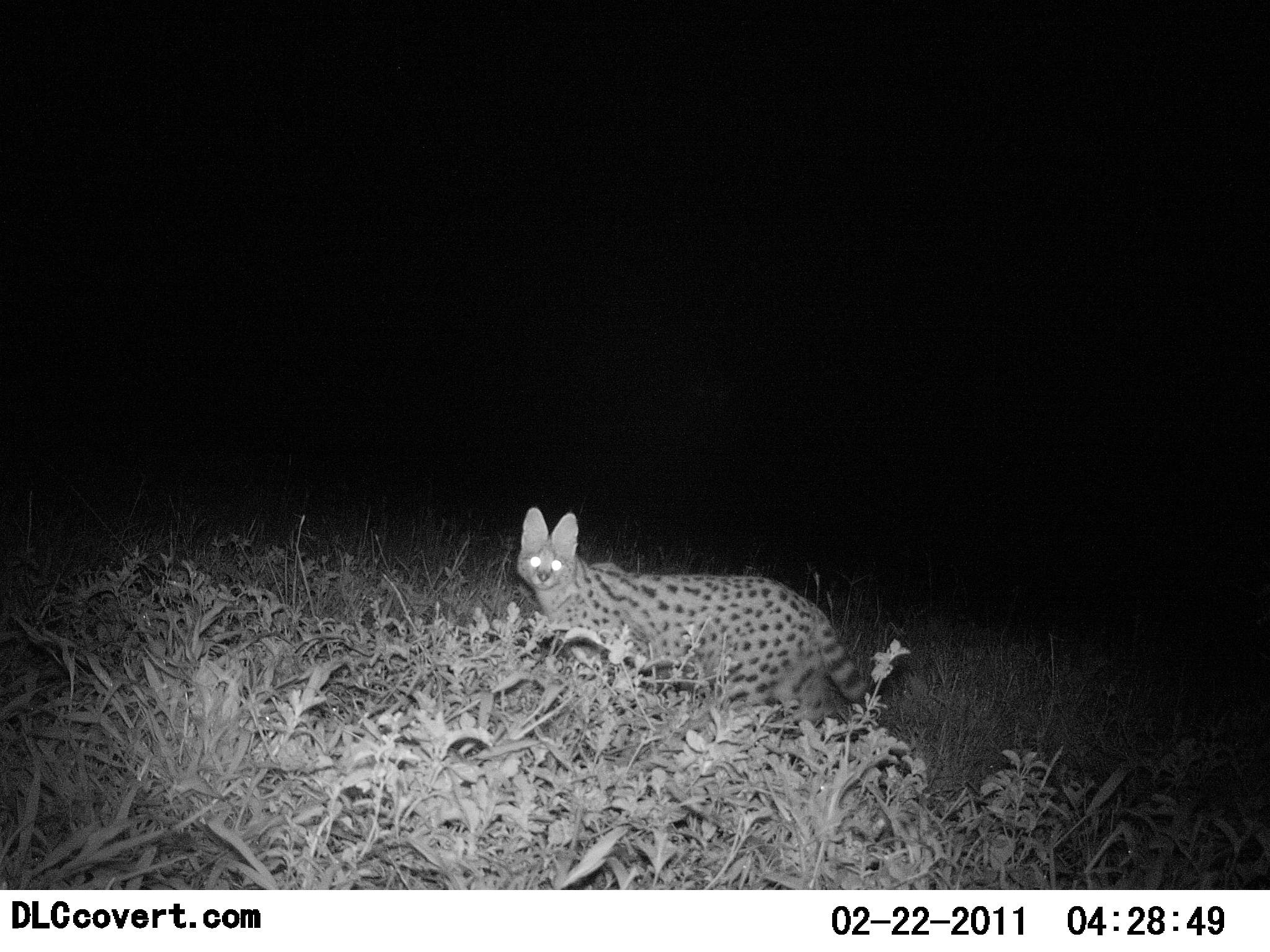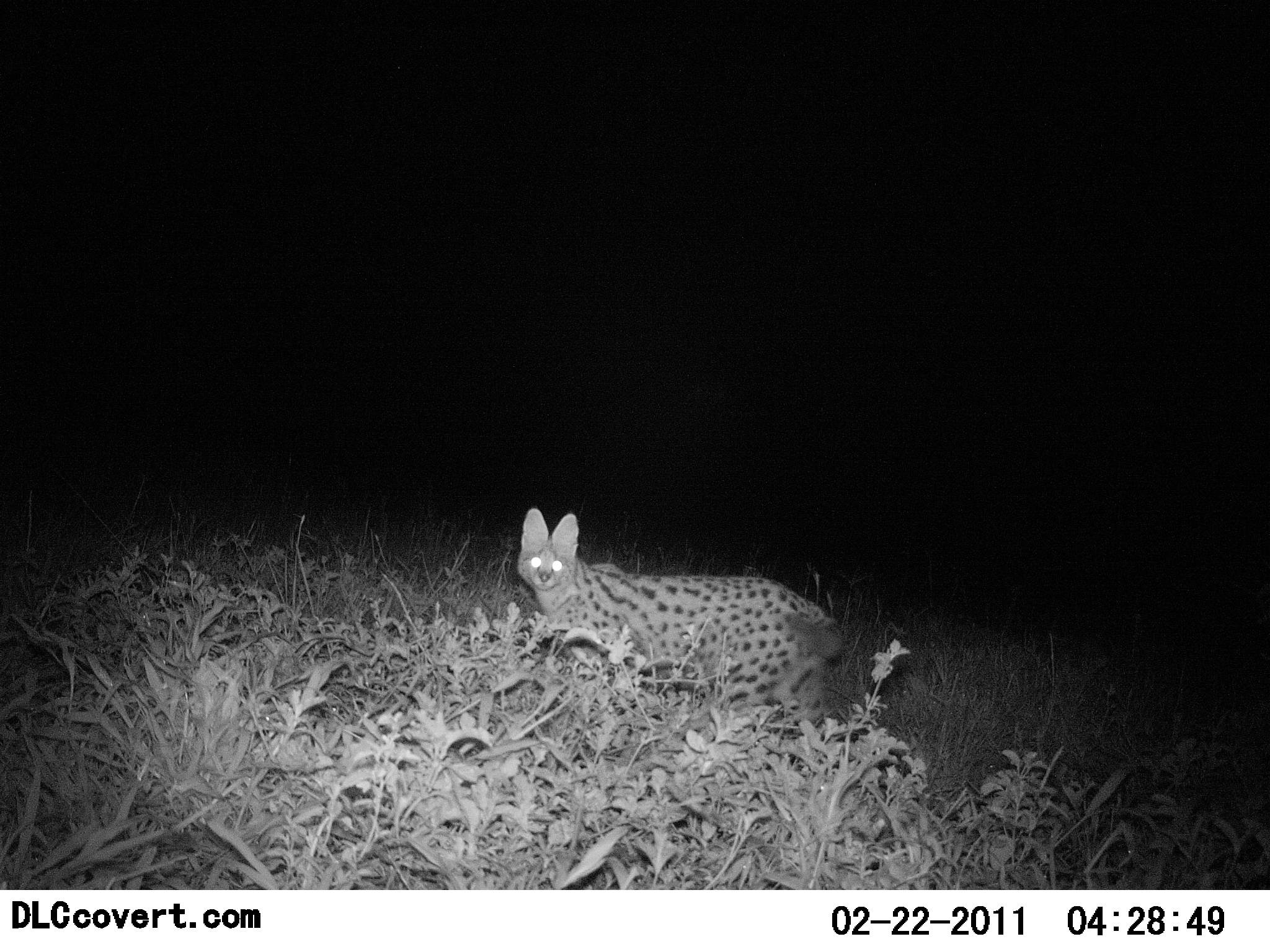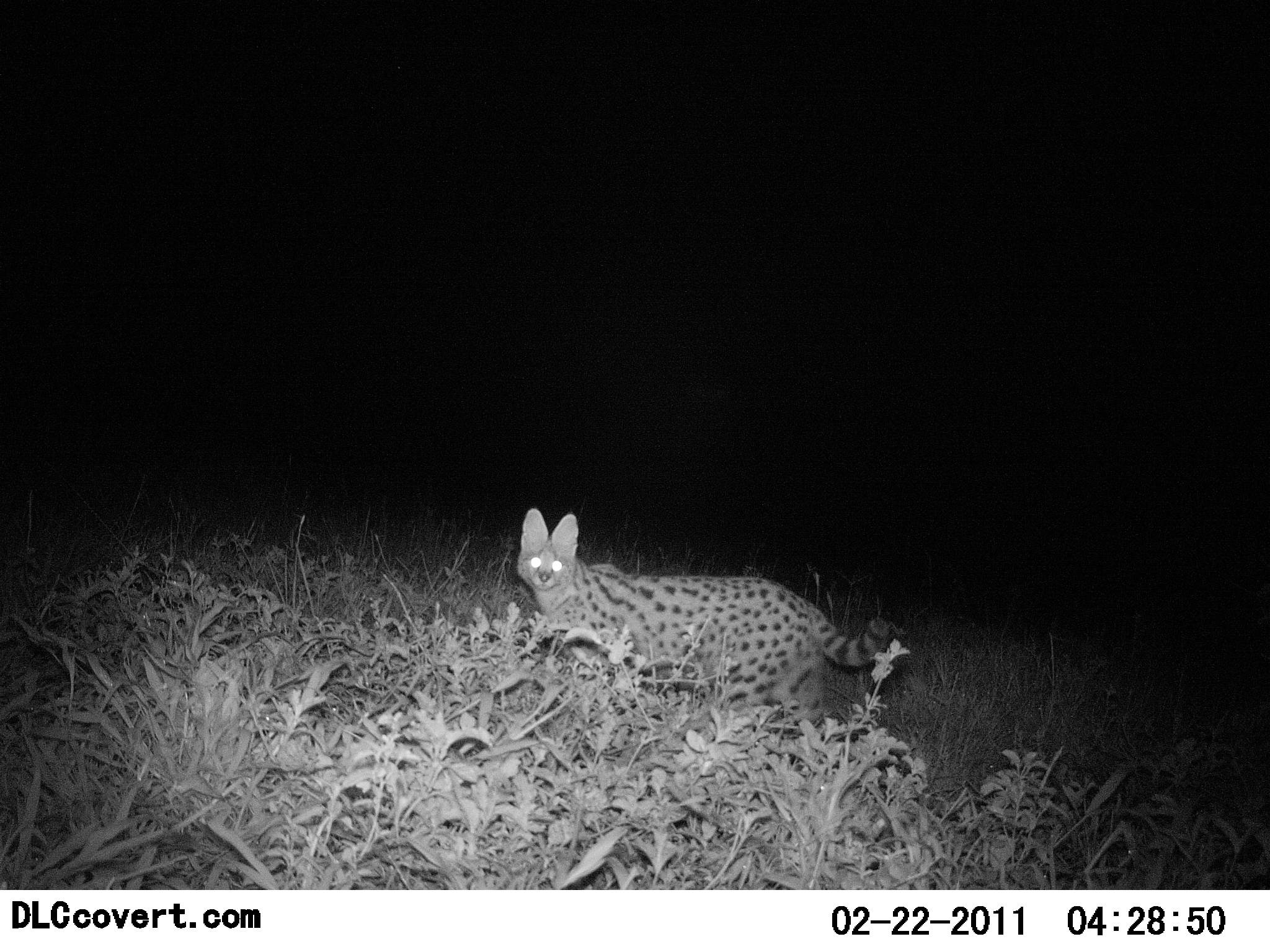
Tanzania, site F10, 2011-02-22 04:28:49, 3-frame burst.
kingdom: Animalia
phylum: Chordata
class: Mammalia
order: Carnivora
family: Felidae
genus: Leptailurus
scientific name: Leptailurus serval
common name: serval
Serval (Leptailurus serval), count 1. Behavior (volunteer vote fractions): standing 90%, resting 0%, moving 20%, interacting 10%. Young present (vote fraction): 0%. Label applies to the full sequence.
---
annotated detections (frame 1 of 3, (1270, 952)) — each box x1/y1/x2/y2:
animal: 513/506/878/722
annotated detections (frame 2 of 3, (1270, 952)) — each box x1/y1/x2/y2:
animal: 513/503/842/725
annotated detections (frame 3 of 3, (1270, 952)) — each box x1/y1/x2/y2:
animal: 514/506/895/721